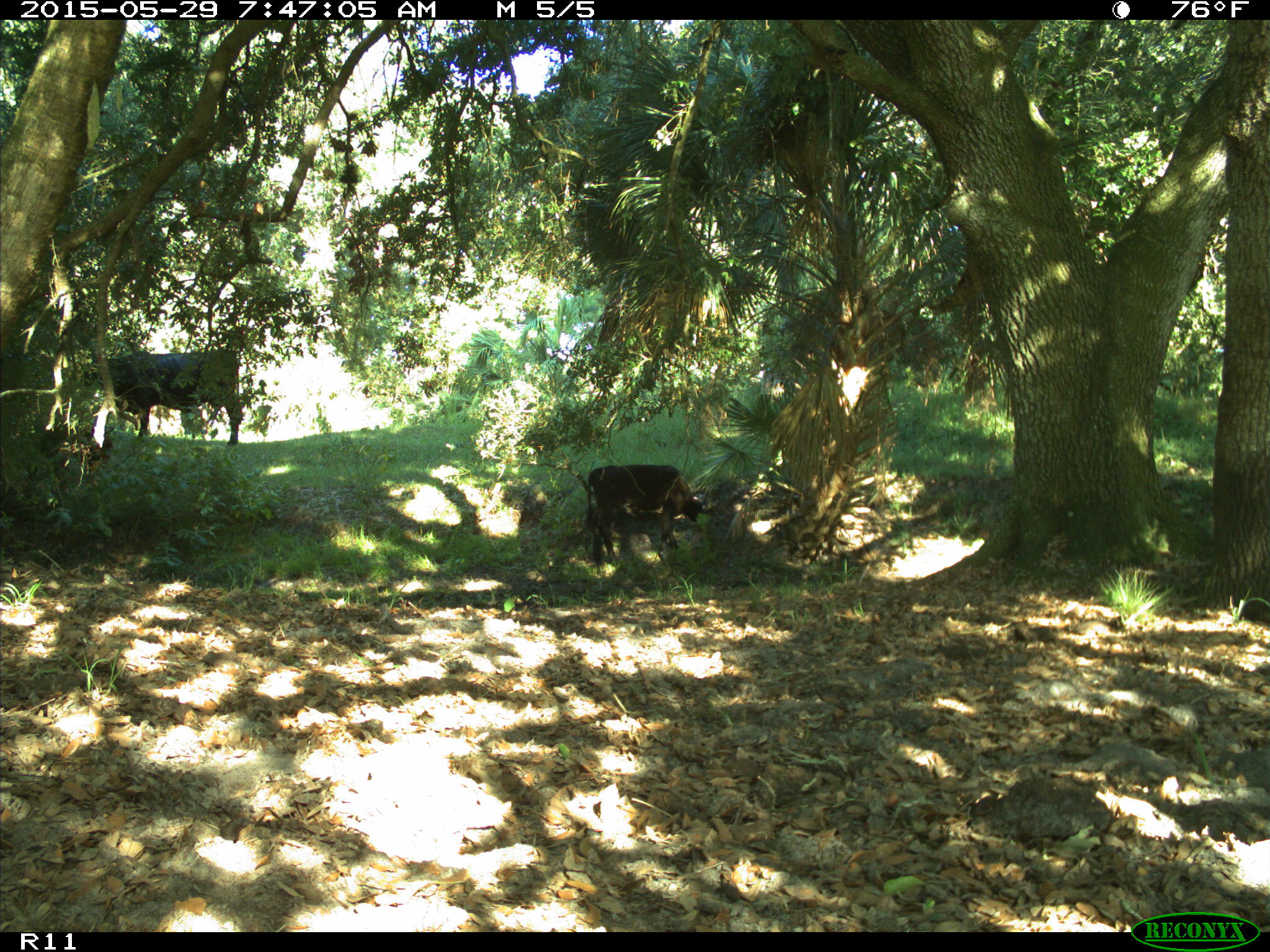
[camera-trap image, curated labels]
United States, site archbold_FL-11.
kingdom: Animalia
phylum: Chordata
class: Mammalia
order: Artiodactyla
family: Bovidae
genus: Bos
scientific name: Bos taurus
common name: domestic cow